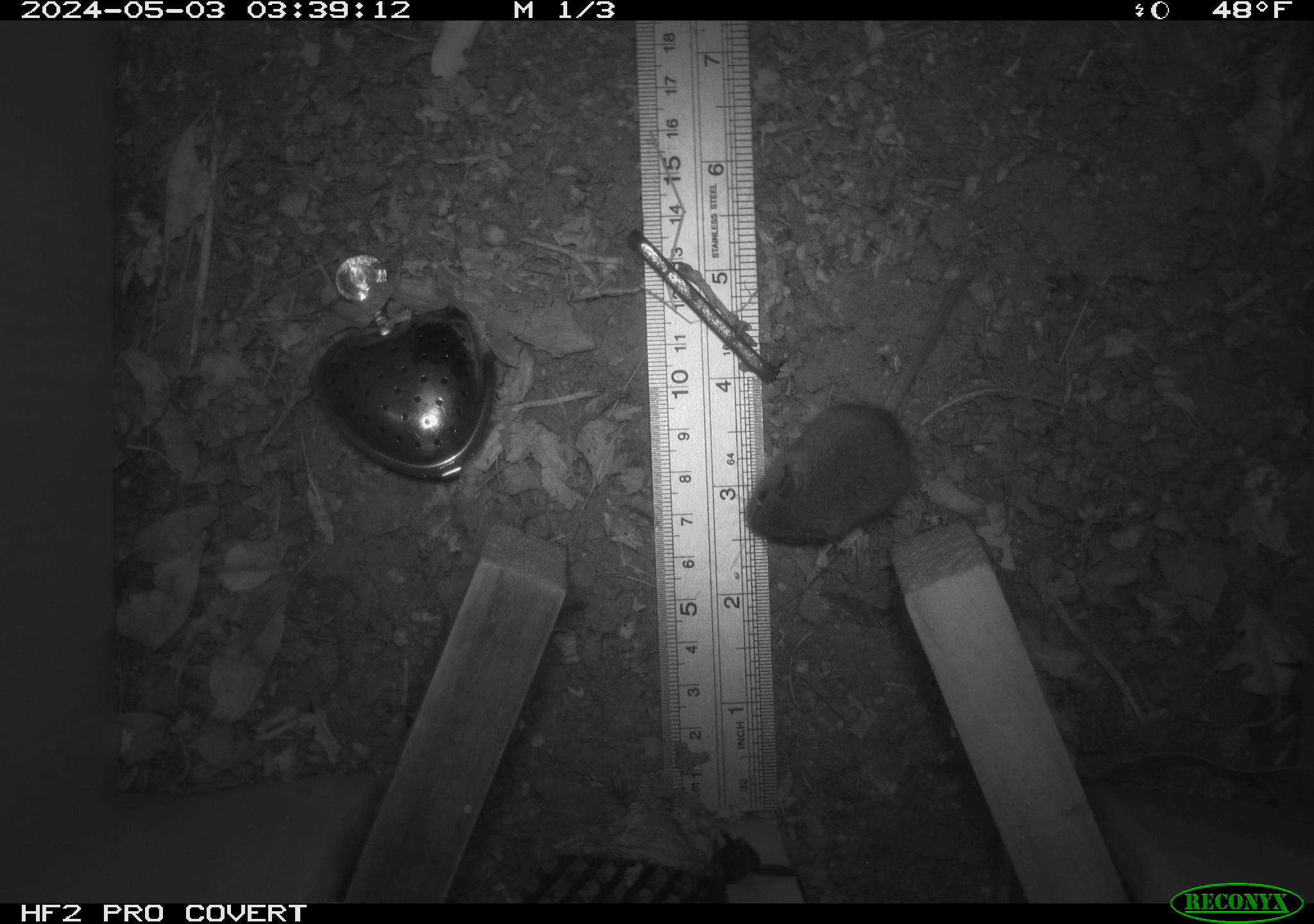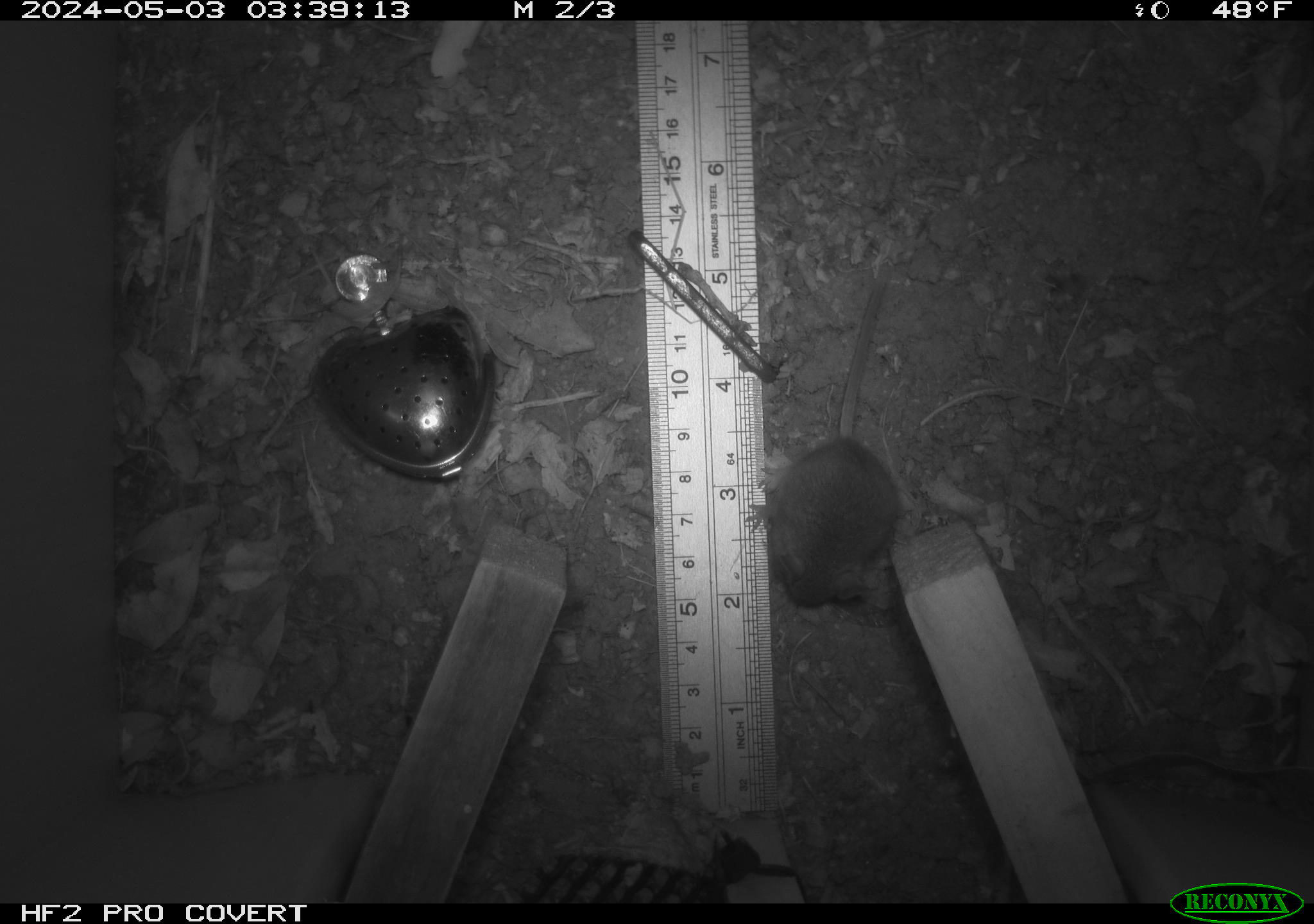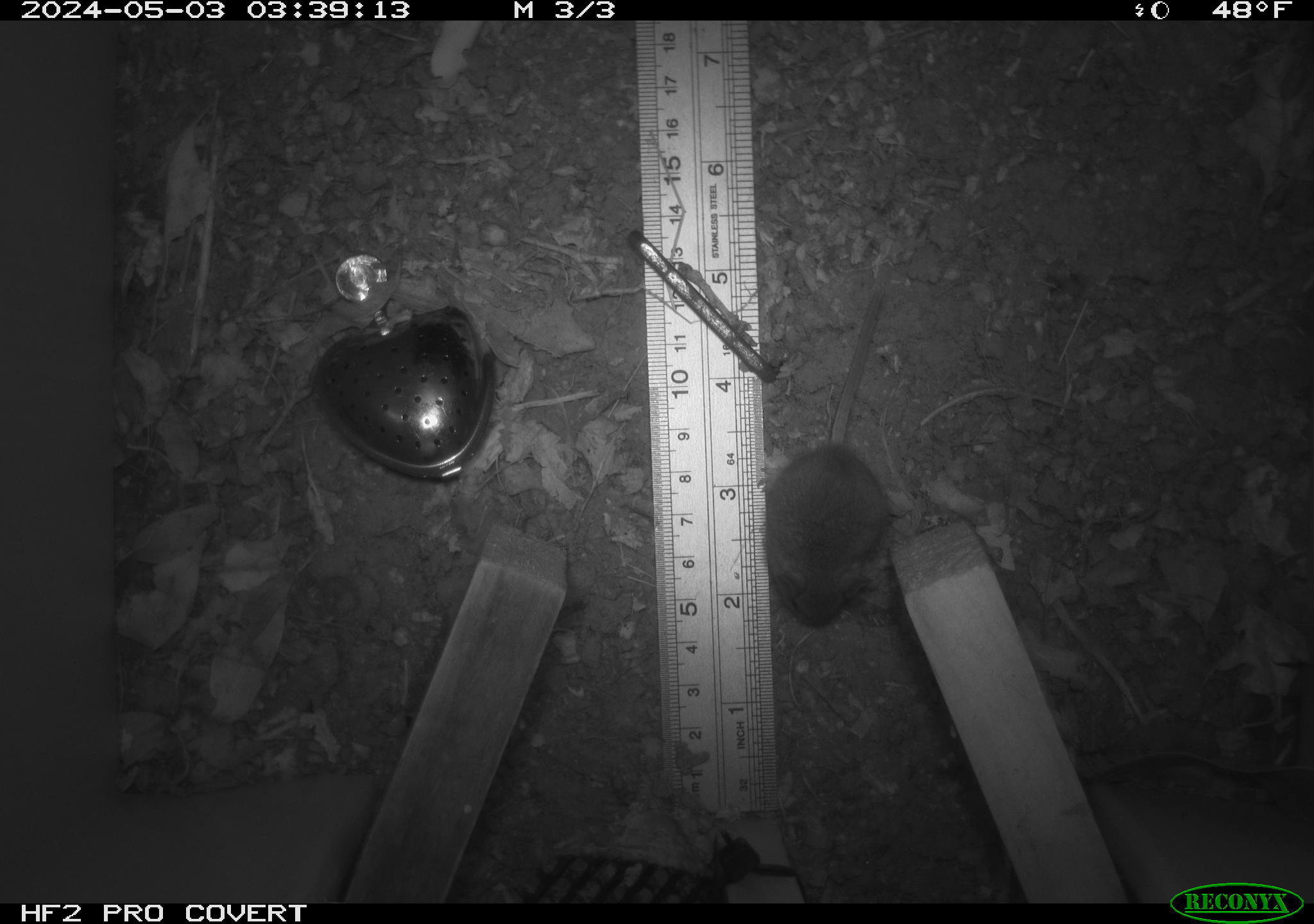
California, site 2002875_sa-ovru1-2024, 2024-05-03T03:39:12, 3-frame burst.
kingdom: Animalia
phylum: Chordata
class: Mammalia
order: Rodentia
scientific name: Rodentia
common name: mouse species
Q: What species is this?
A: Mouse species (Rodentia).